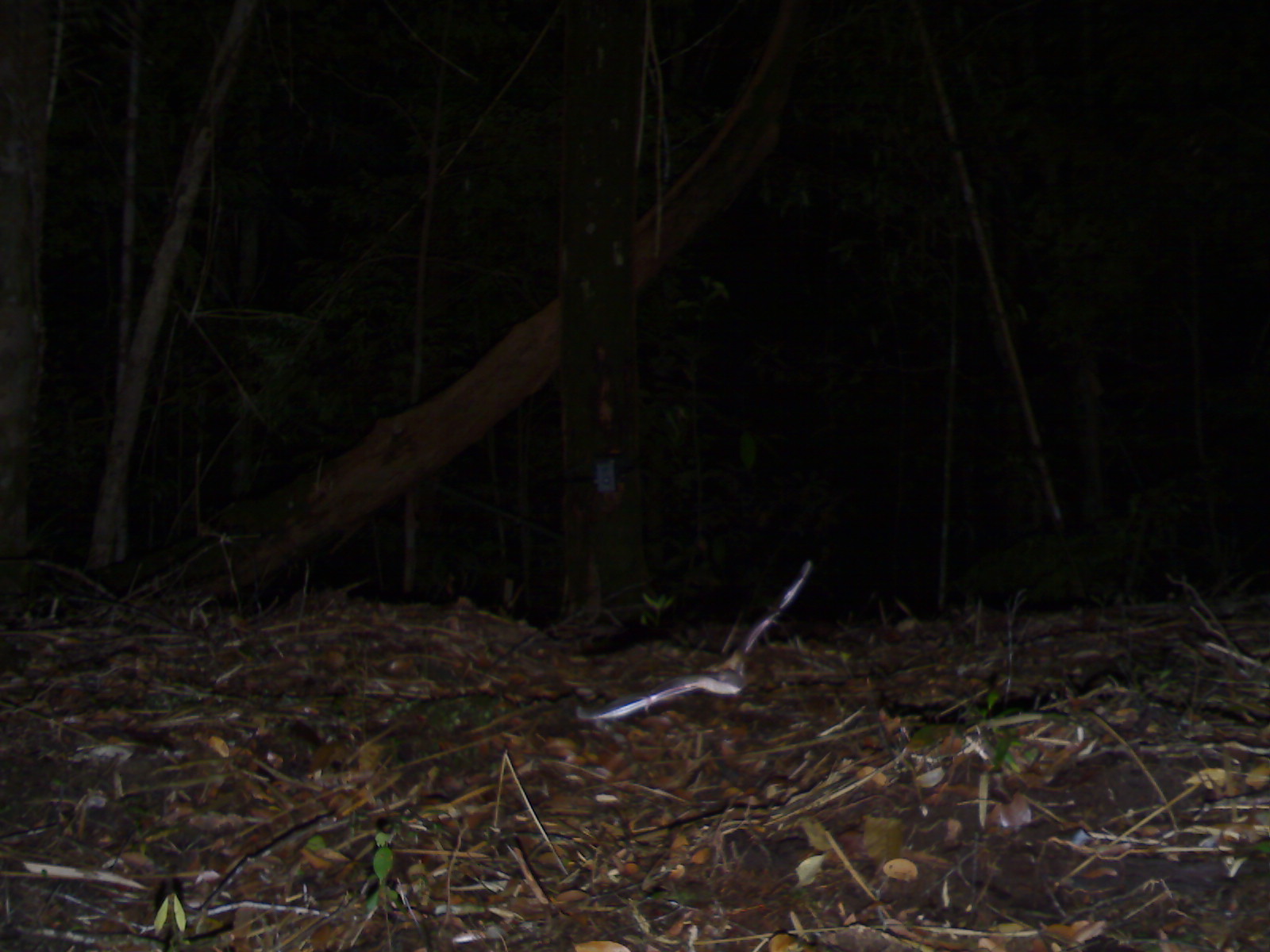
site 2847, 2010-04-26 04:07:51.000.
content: unidentified animal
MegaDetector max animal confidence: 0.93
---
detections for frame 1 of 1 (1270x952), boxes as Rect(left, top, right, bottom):
unknown: Rect(576, 560, 812, 720)